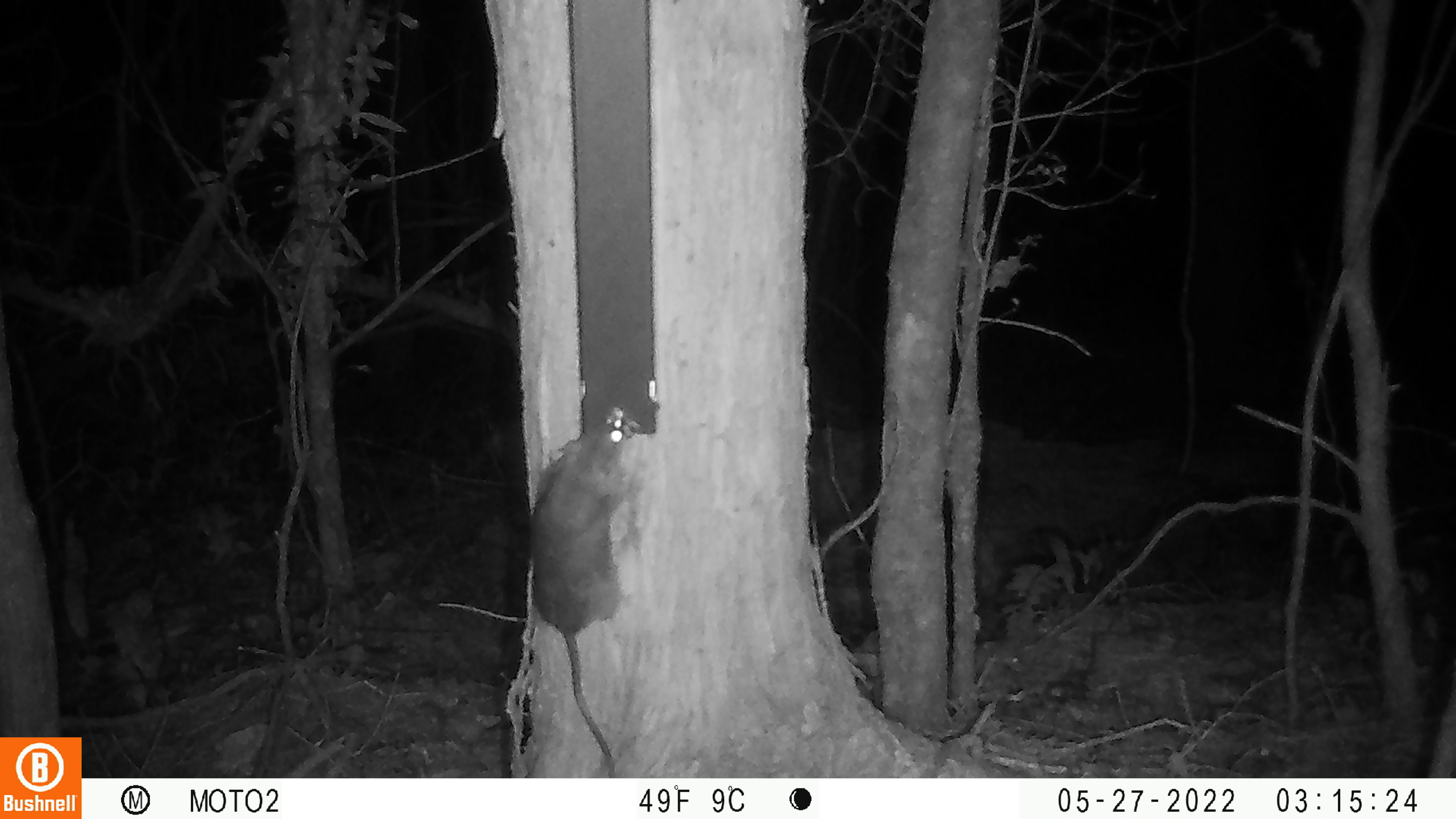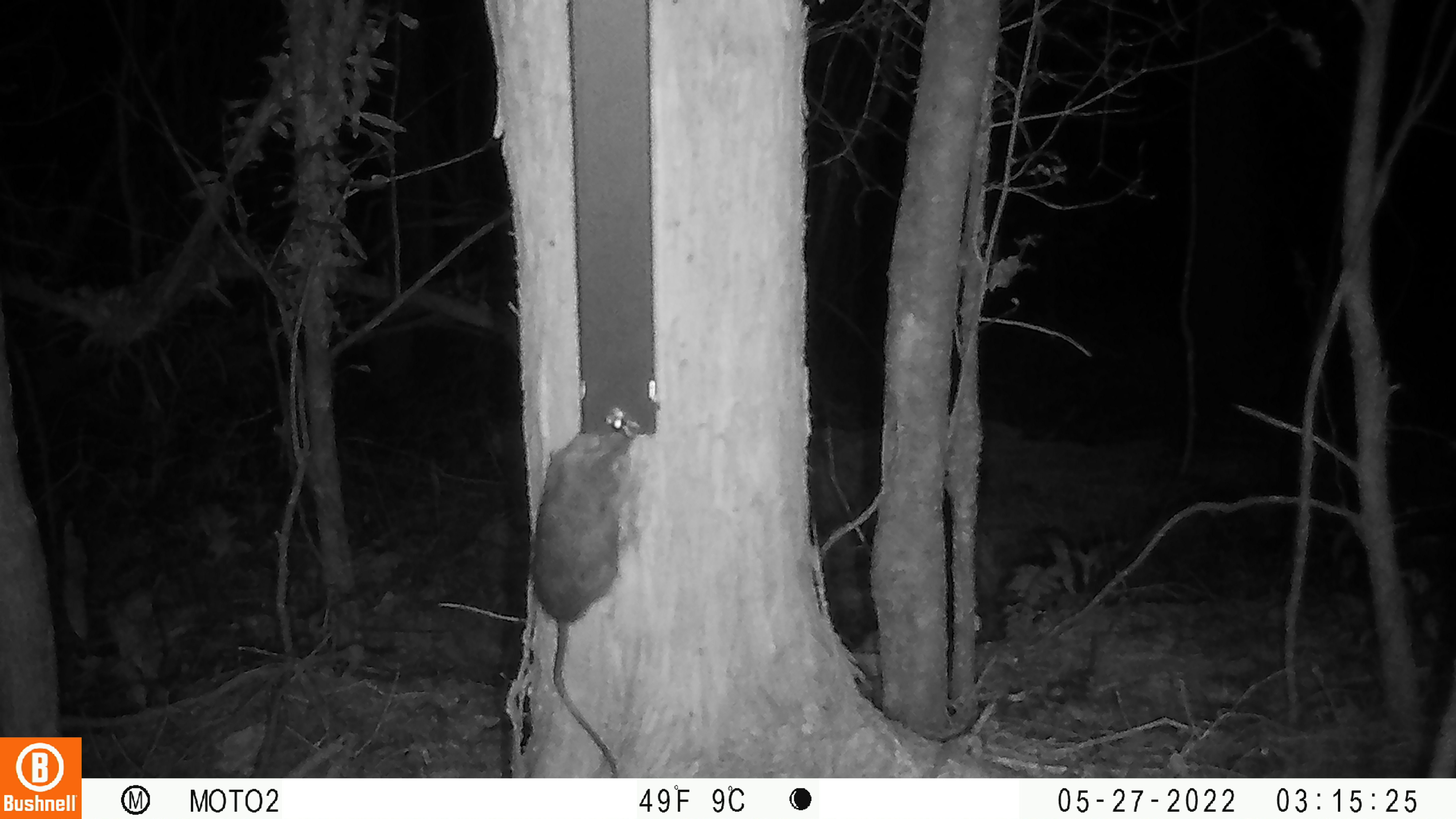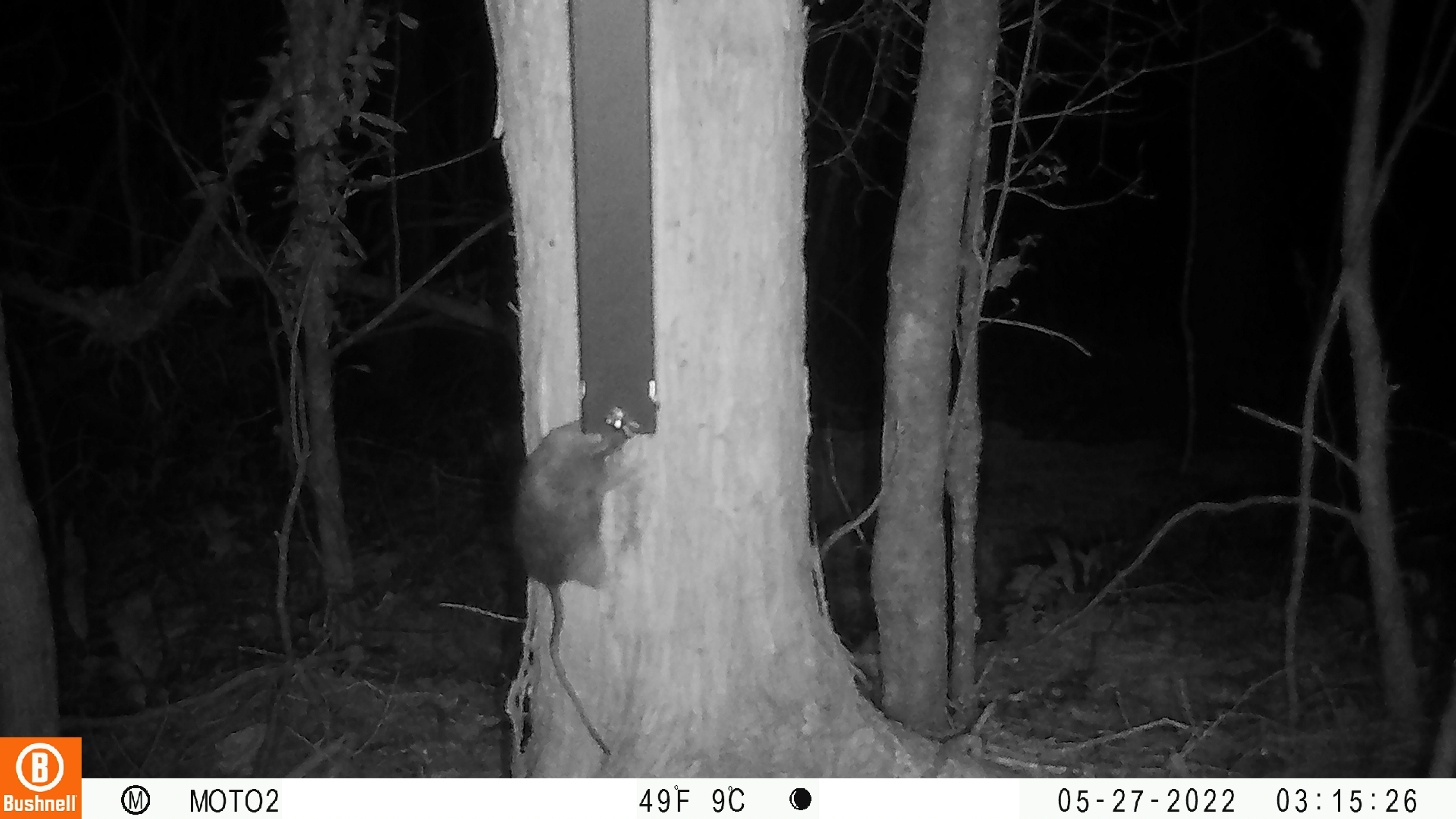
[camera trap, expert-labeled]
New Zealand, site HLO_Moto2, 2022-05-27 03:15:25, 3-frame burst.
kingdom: Animalia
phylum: Chordata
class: Mammalia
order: Rodentia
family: Muridae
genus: Rattus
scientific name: Rattus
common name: rat